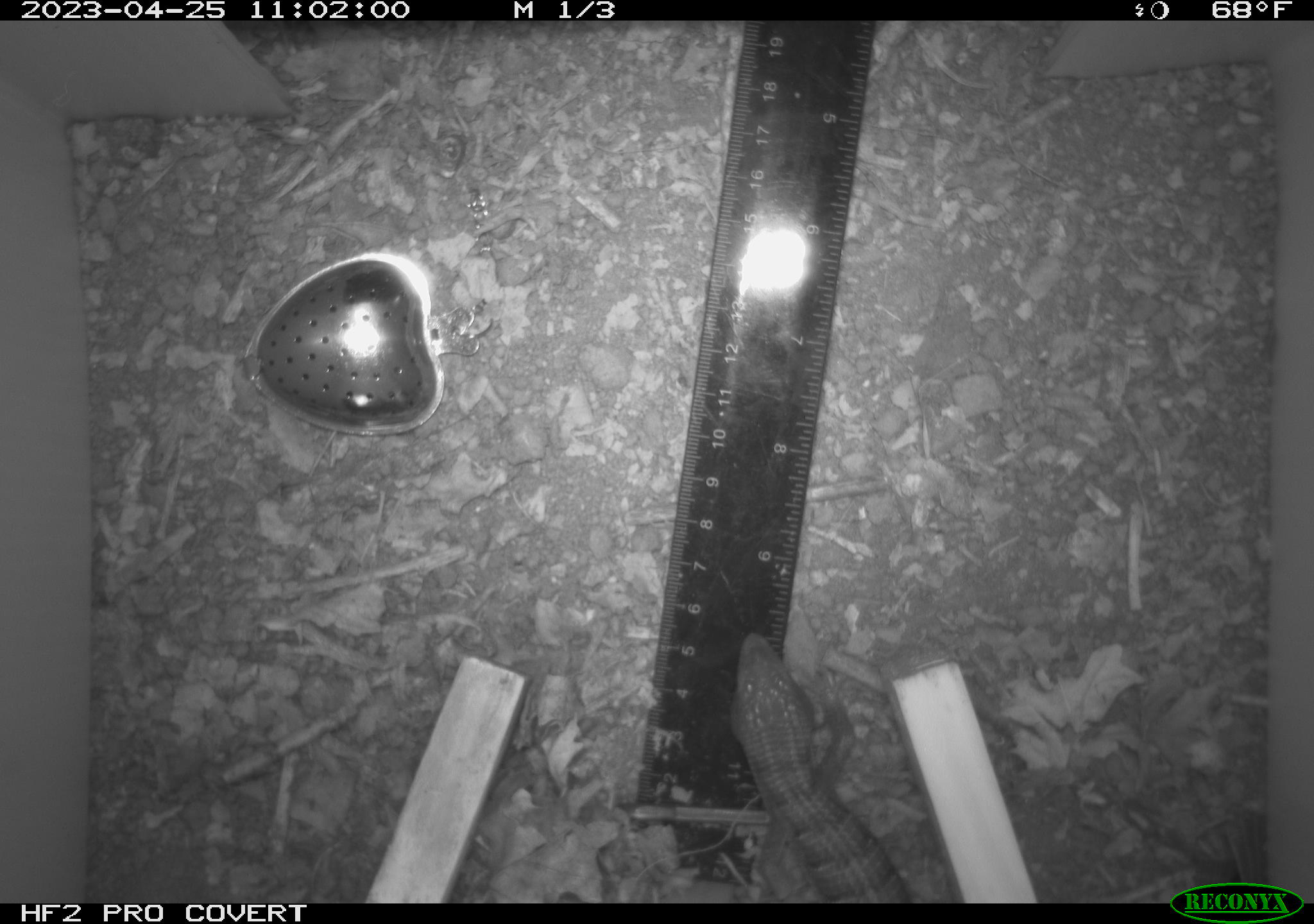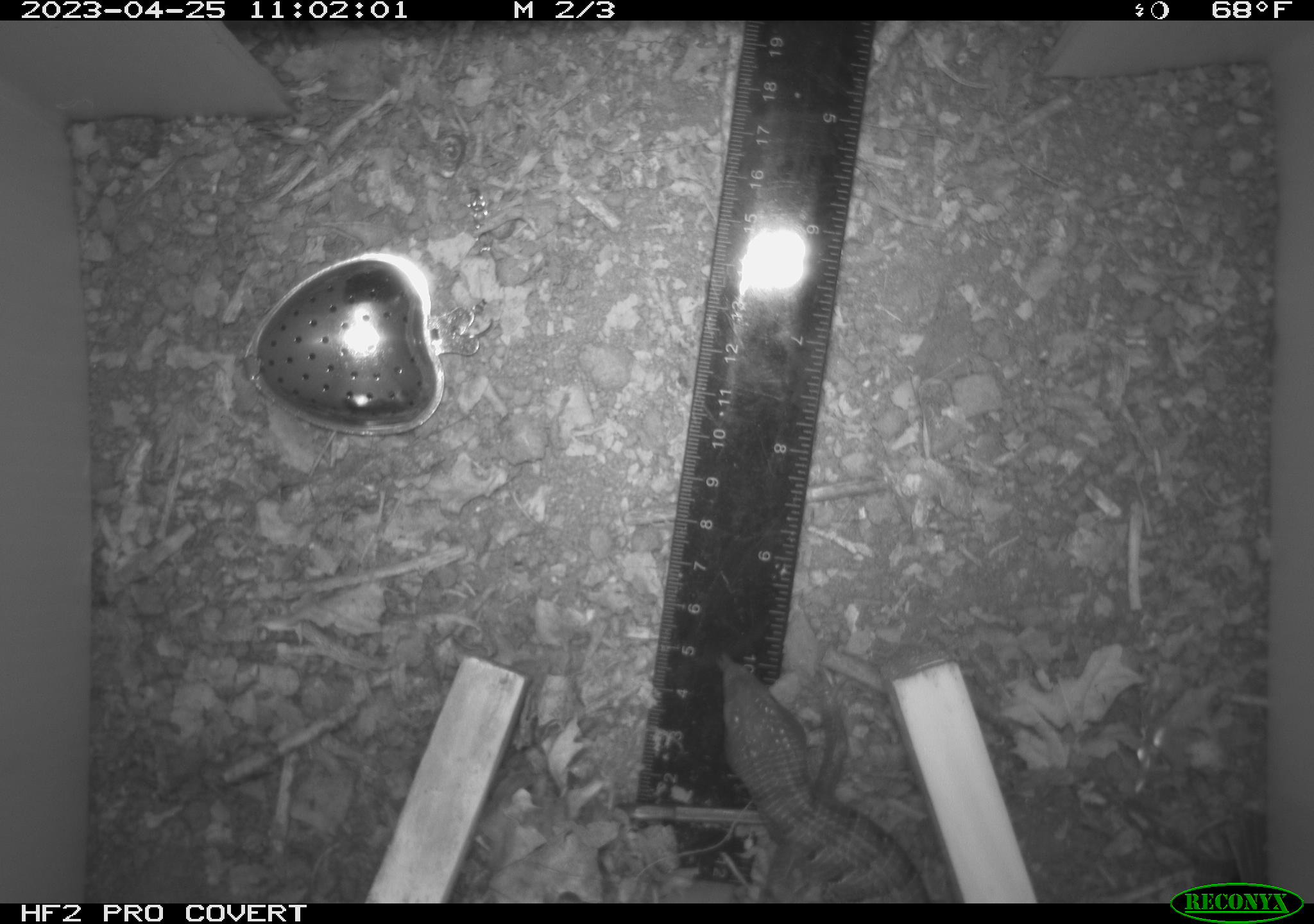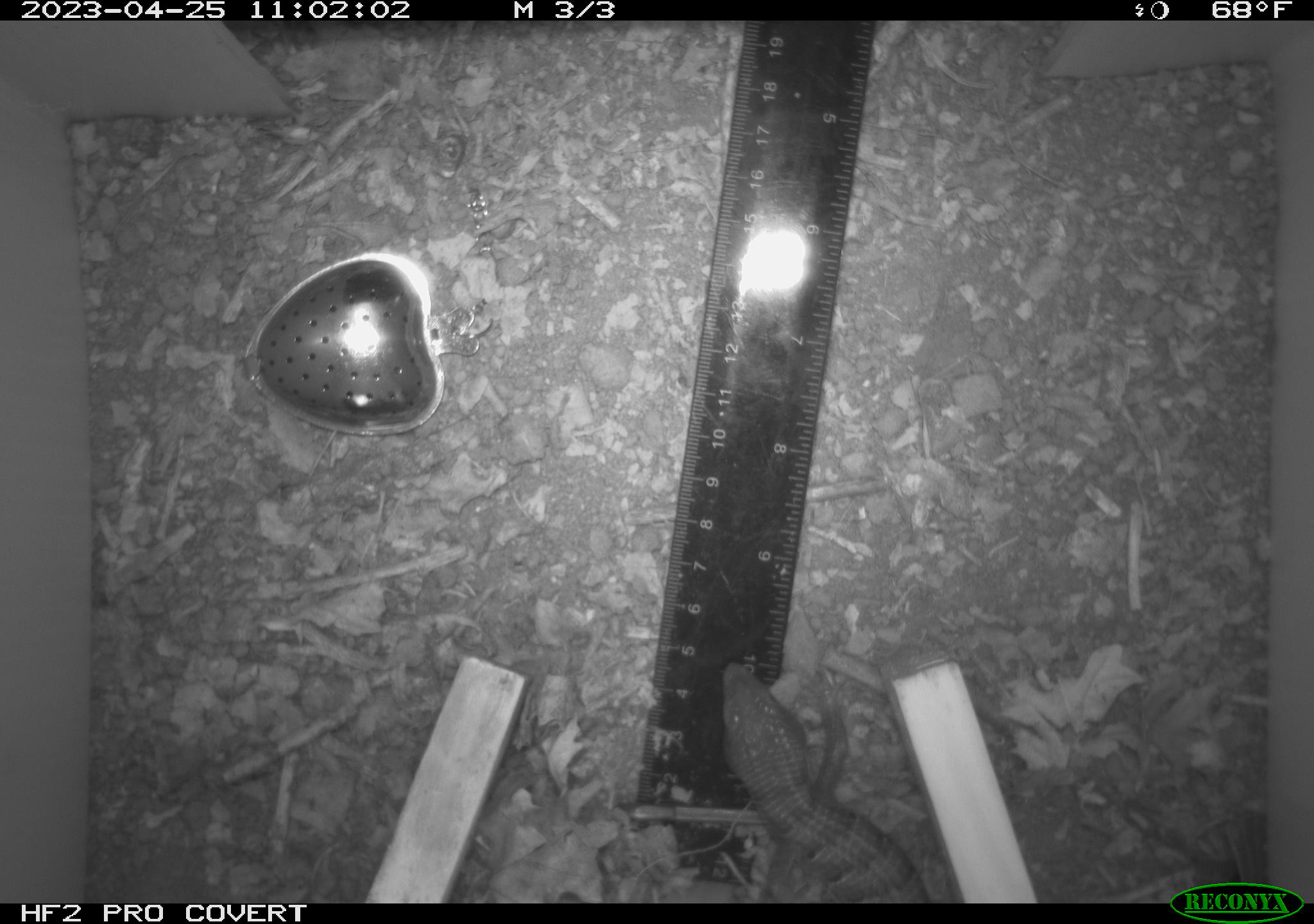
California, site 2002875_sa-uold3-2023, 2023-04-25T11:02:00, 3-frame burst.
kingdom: Animalia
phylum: Chordata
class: Reptilia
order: Squamata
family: Anguidae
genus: Elgaria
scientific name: Elgaria multicarinata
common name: southern alligator lizard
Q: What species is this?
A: Southern alligator lizard (Elgaria multicarinata).